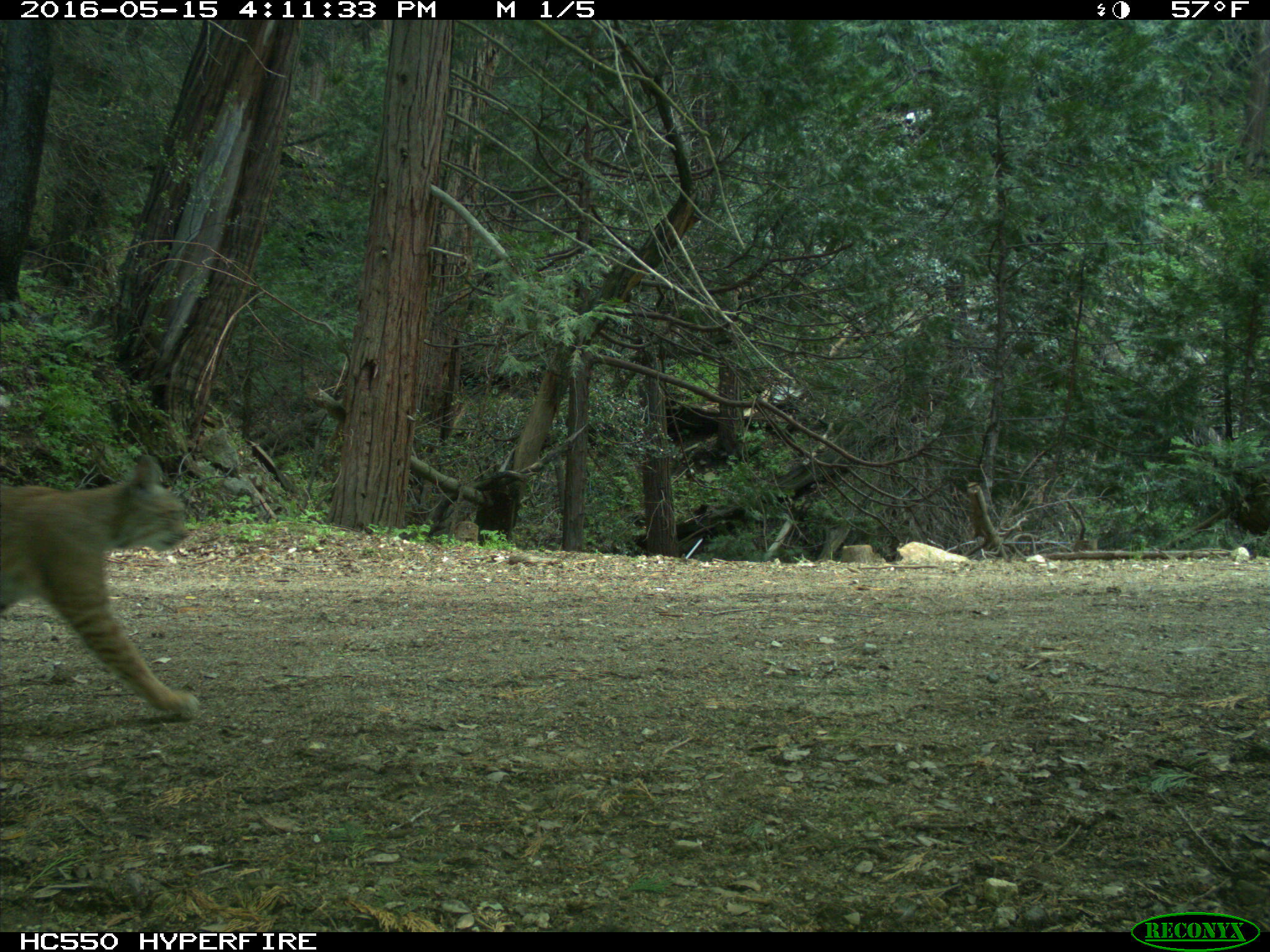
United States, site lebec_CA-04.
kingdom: Animalia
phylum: Chordata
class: Mammalia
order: Carnivora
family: Felidae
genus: Lynx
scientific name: Lynx rufus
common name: bobcat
Lynx rufus (bobcat).